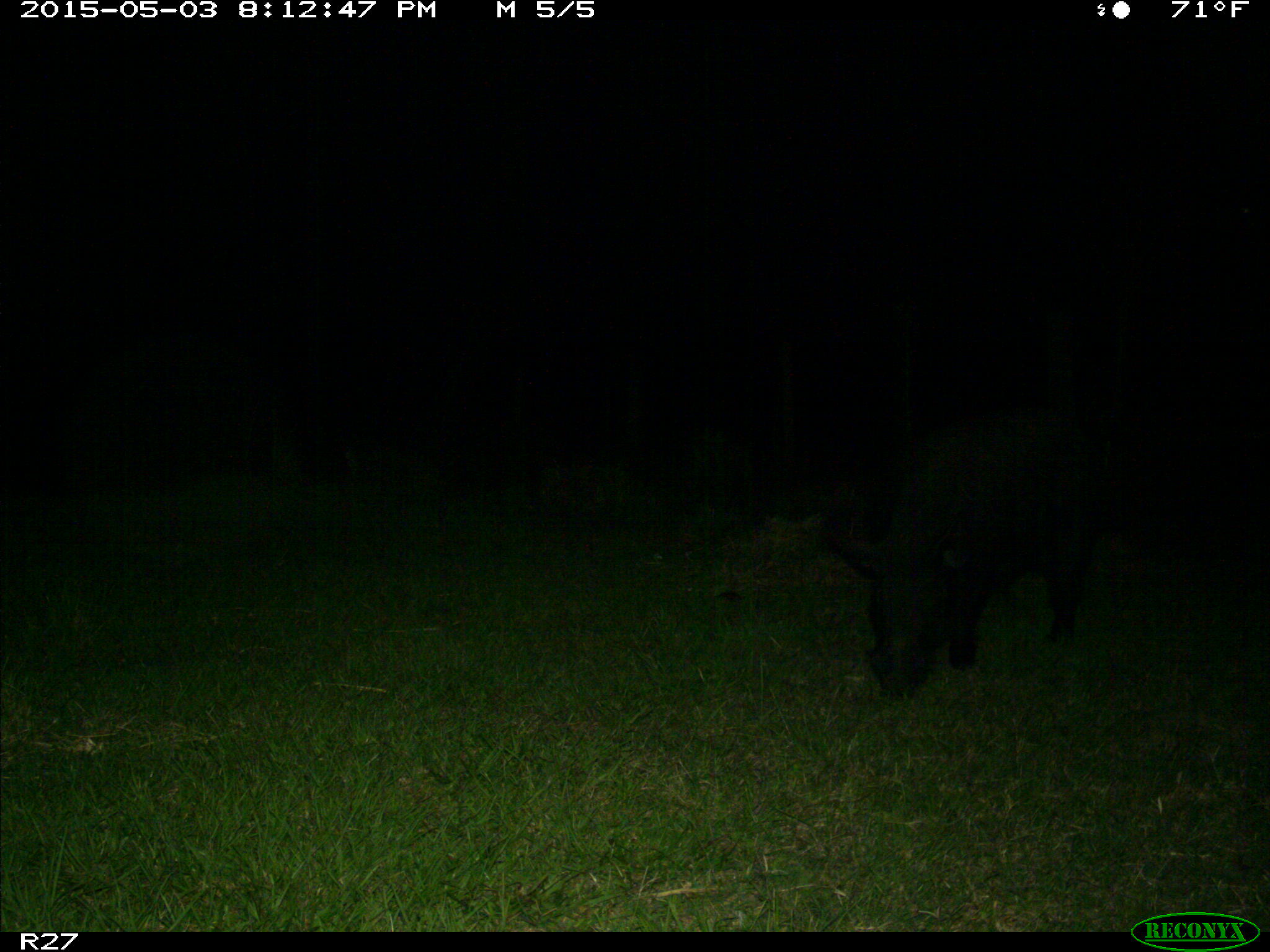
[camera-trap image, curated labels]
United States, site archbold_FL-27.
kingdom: Animalia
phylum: Chordata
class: Mammalia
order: Artiodactyla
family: Suidae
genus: Sus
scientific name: Sus scrofa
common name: wild boar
Sus scrofa (wild boar).